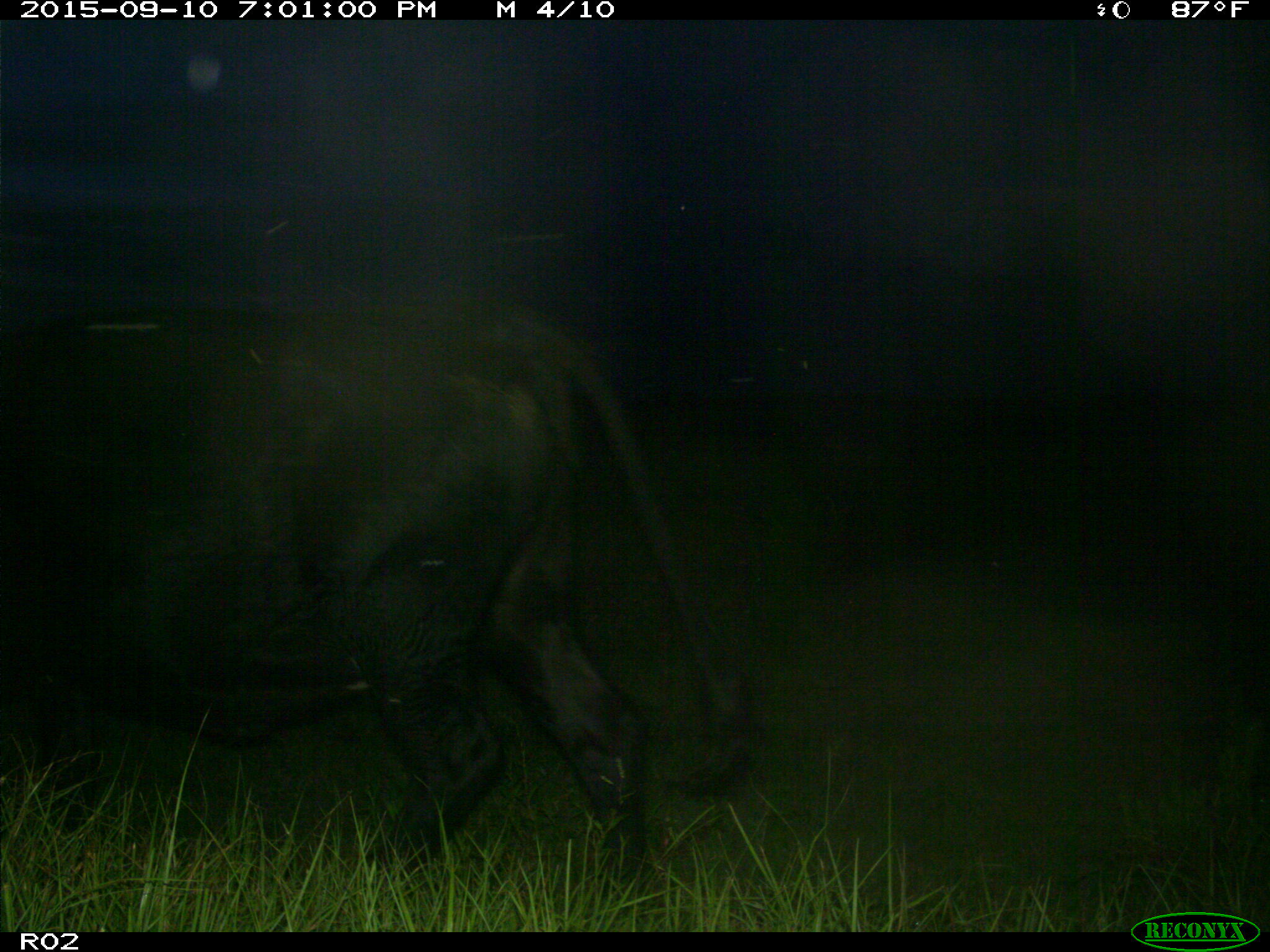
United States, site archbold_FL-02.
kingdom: Animalia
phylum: Chordata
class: Mammalia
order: Artiodactyla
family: Bovidae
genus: Bos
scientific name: Bos taurus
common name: domestic cow